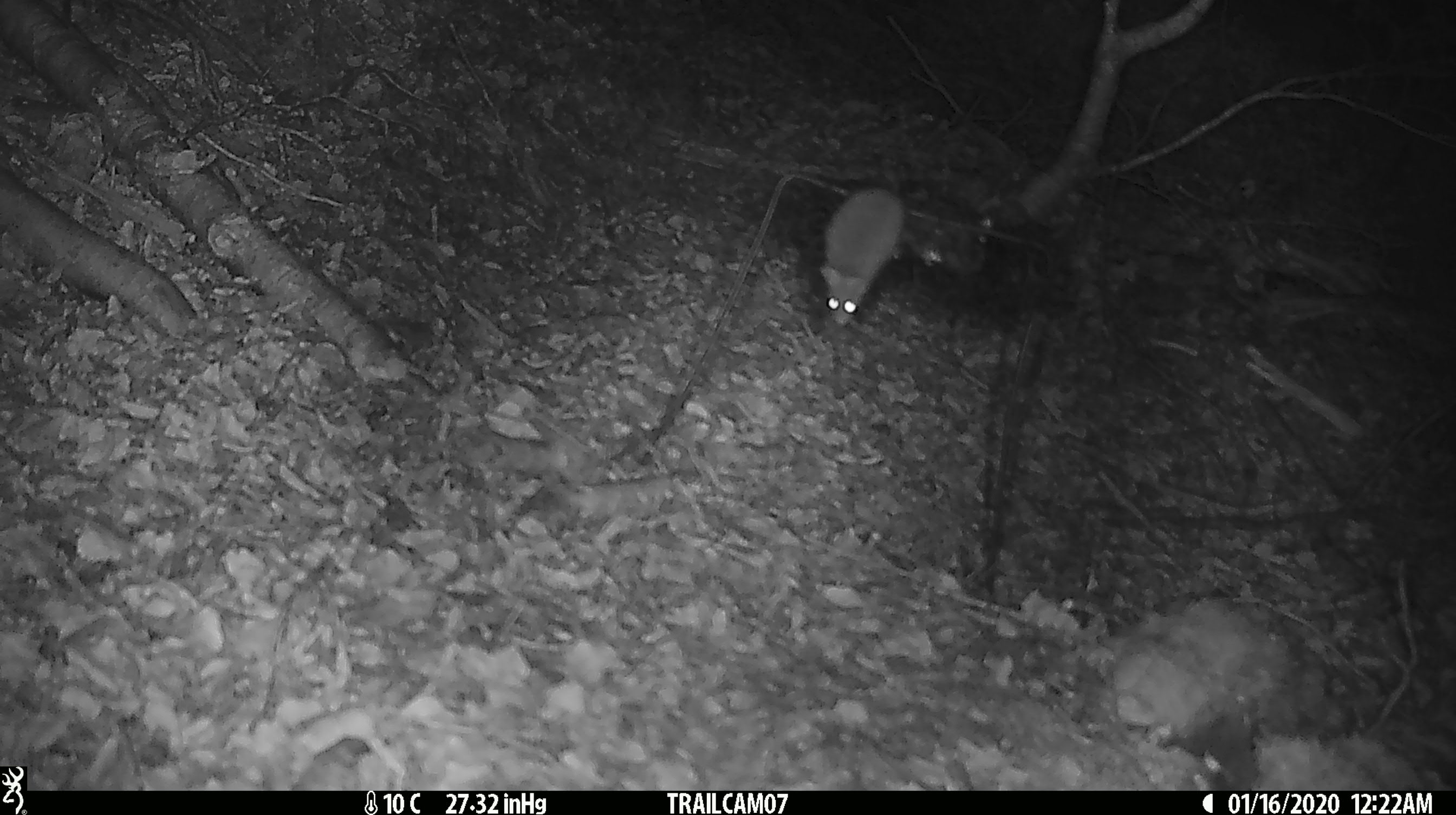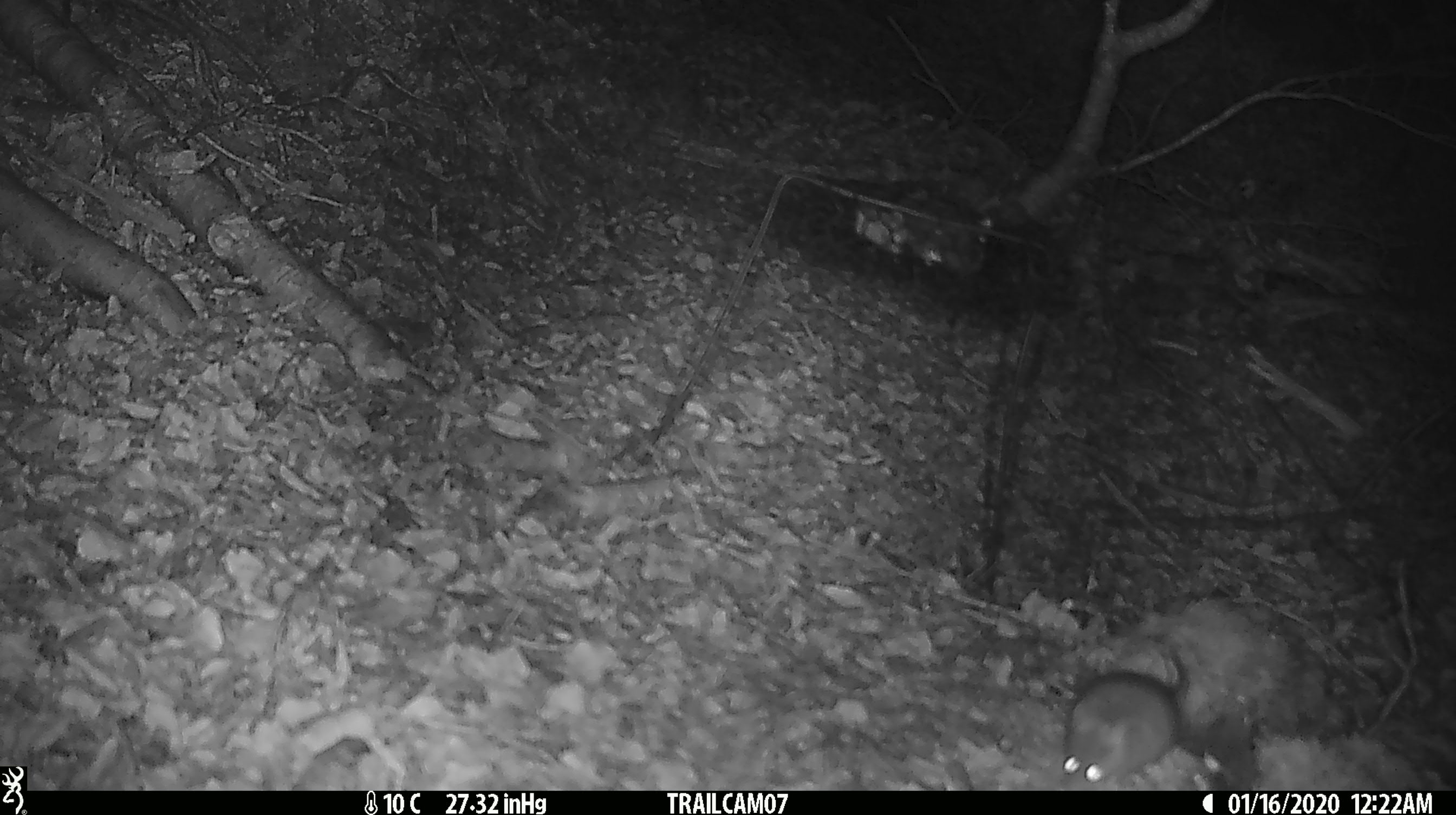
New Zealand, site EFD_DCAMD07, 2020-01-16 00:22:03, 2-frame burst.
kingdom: Animalia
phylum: Chordata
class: Mammalia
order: Rodentia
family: Muridae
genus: Mus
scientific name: Mus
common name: mouse